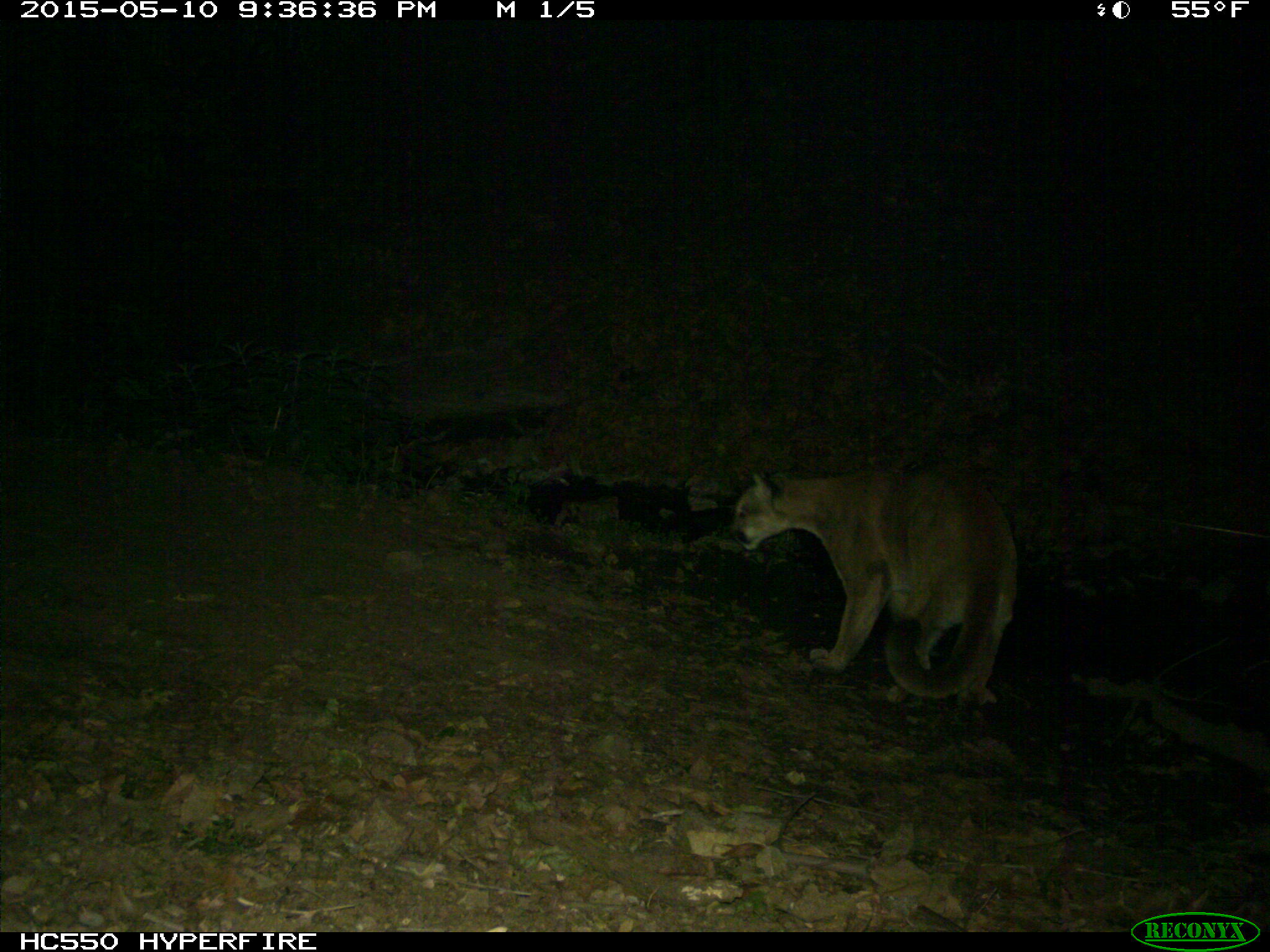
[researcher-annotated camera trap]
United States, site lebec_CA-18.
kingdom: Animalia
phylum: Chordata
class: Mammalia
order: Carnivora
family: Felidae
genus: Puma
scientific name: Puma concolor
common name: mountain lion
Puma concolor (mountain lion).